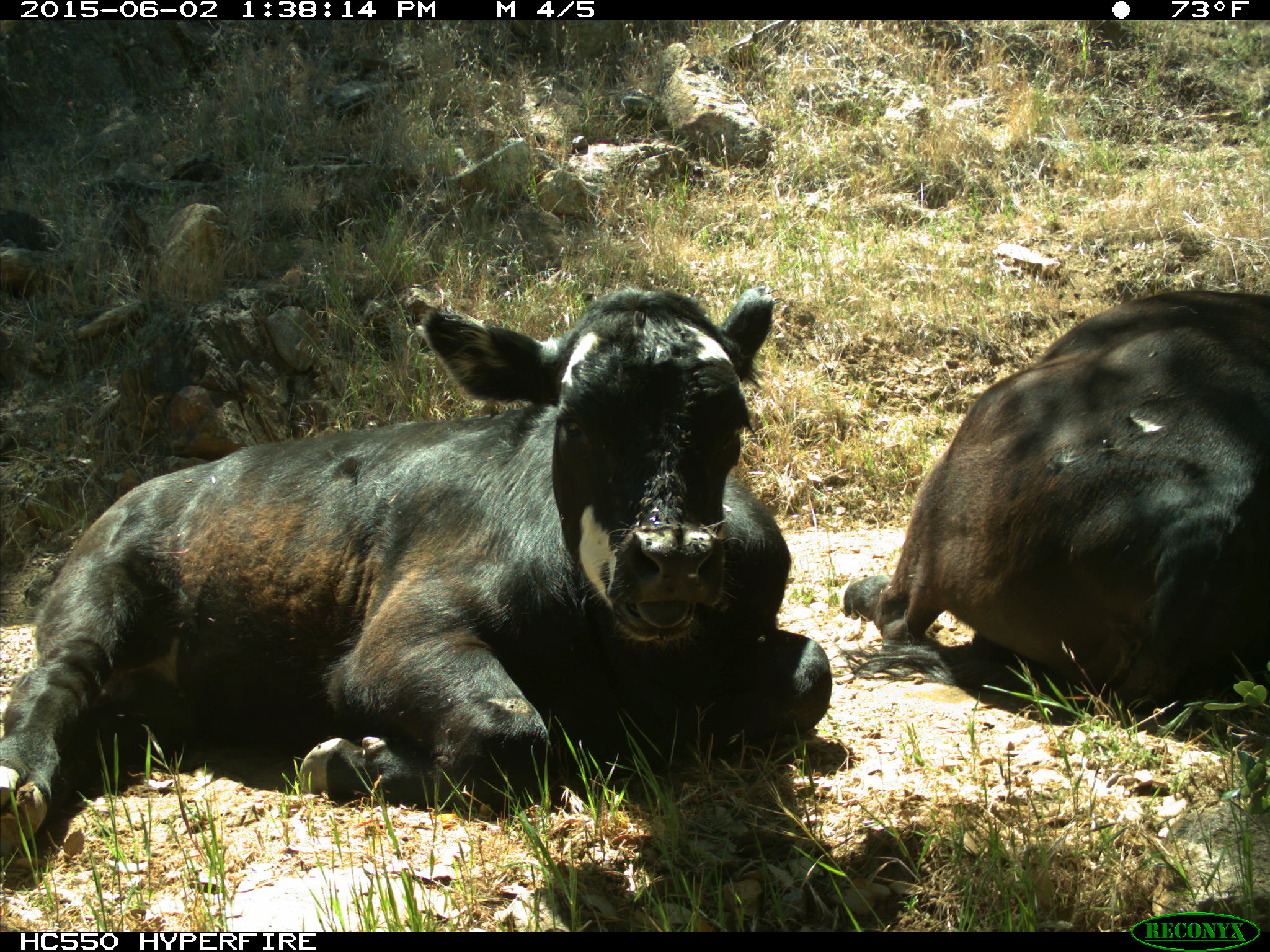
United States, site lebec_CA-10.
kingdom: Animalia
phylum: Chordata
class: Mammalia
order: Artiodactyla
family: Bovidae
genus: Bos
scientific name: Bos taurus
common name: domestic cow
Bos taurus (domestic cow).